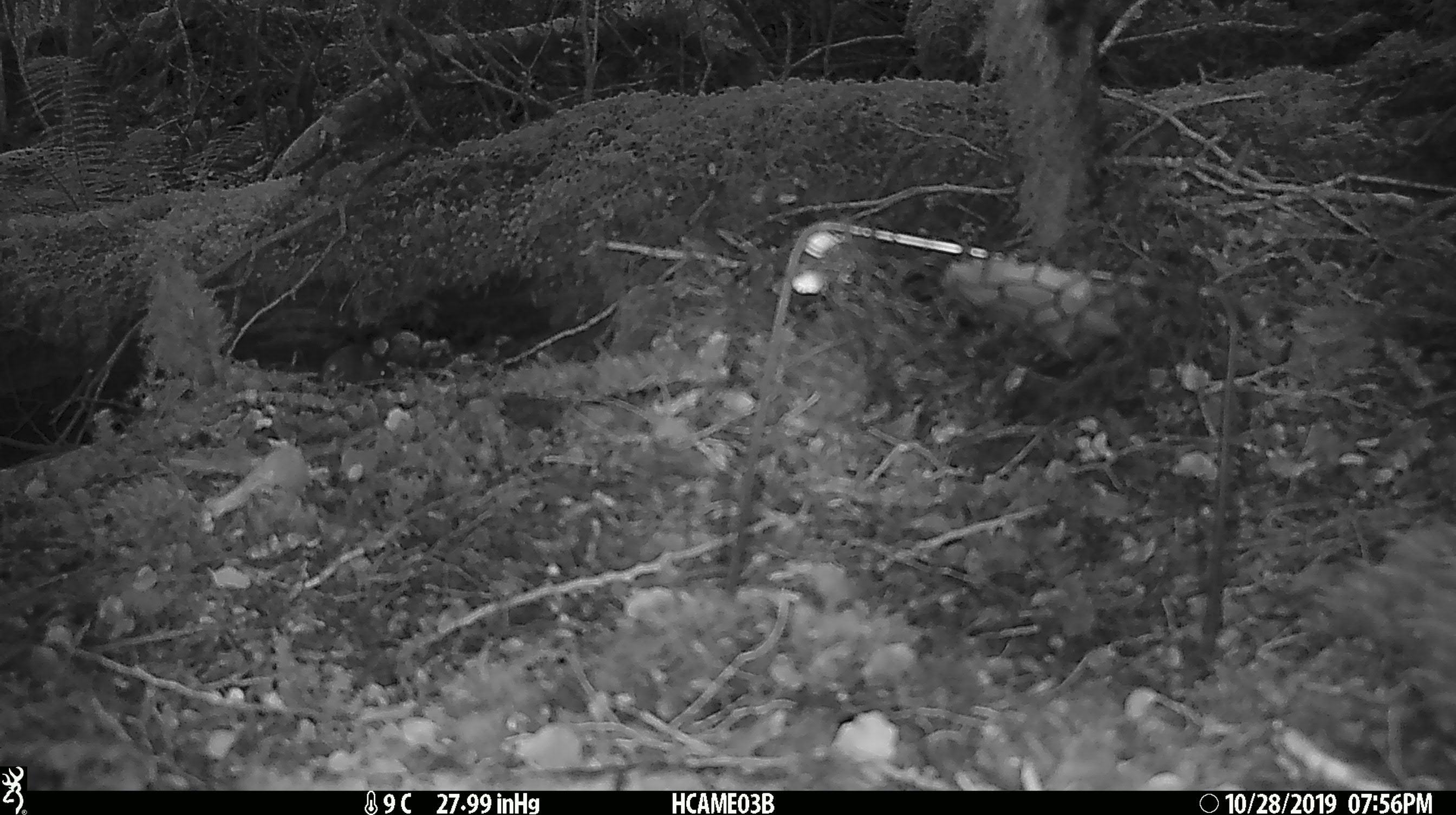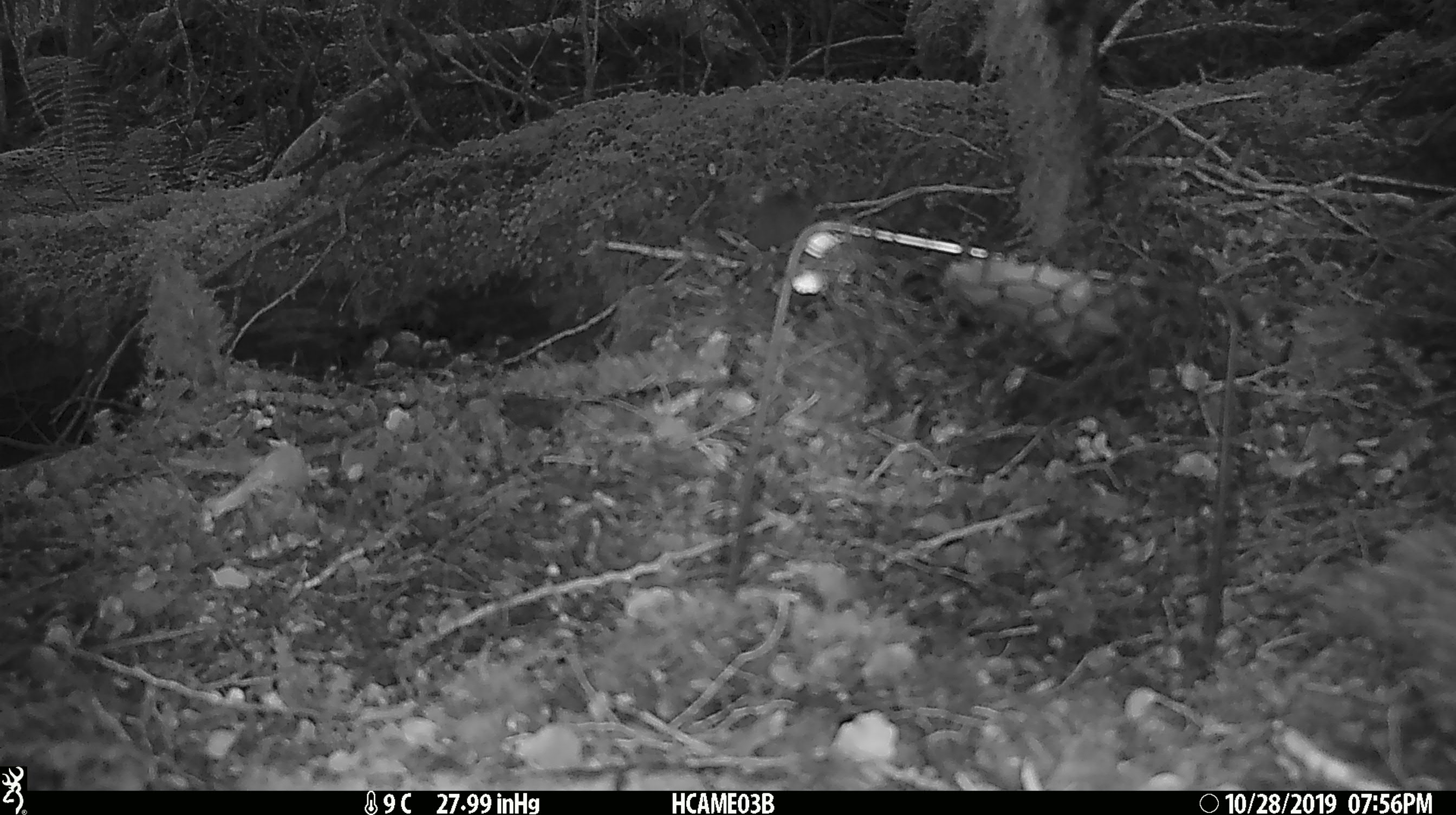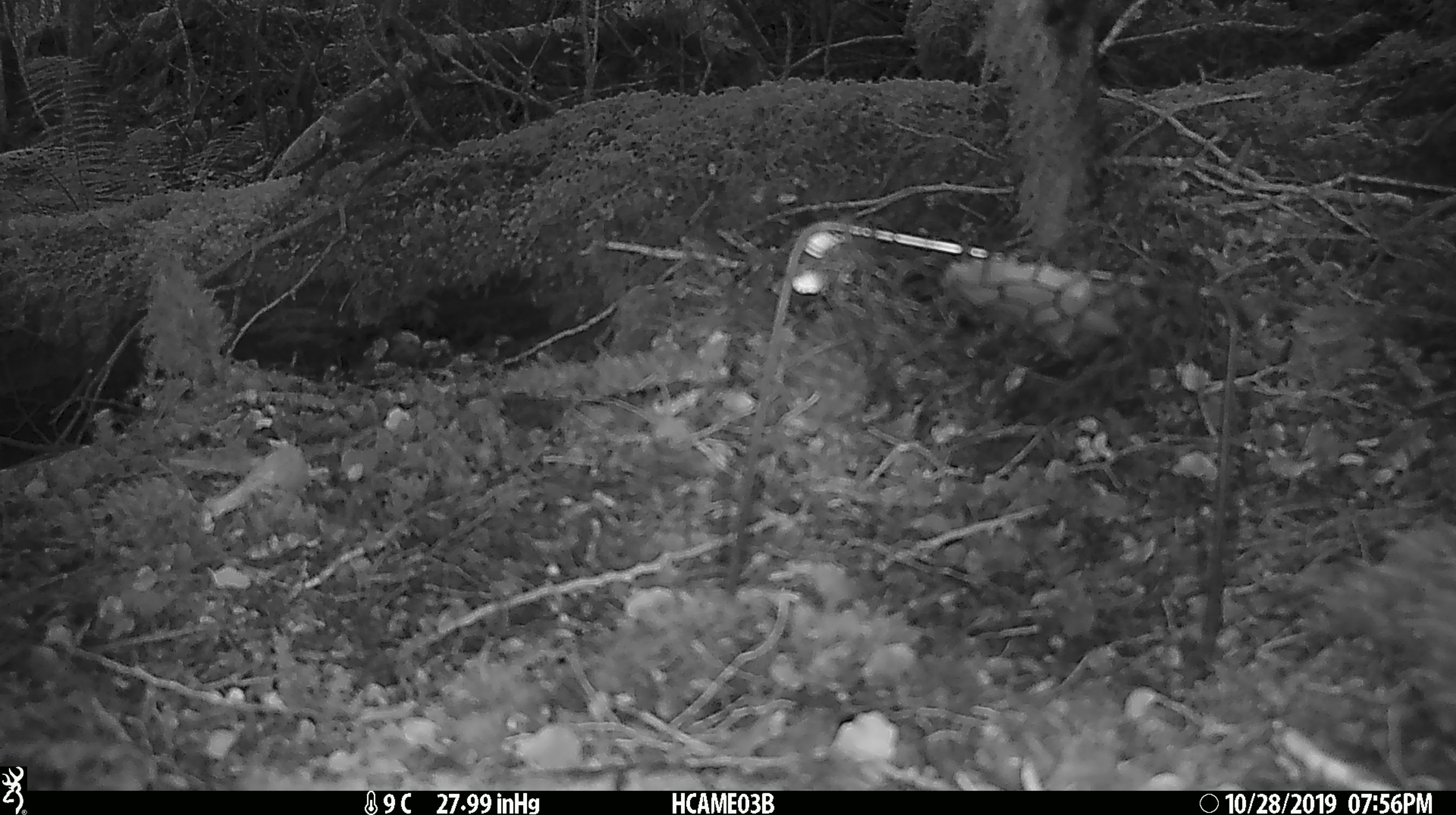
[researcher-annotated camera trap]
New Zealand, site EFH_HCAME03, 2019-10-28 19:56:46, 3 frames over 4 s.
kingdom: Animalia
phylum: Chordata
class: Mammalia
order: Rodentia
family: Muridae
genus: Mus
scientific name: Mus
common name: mouse